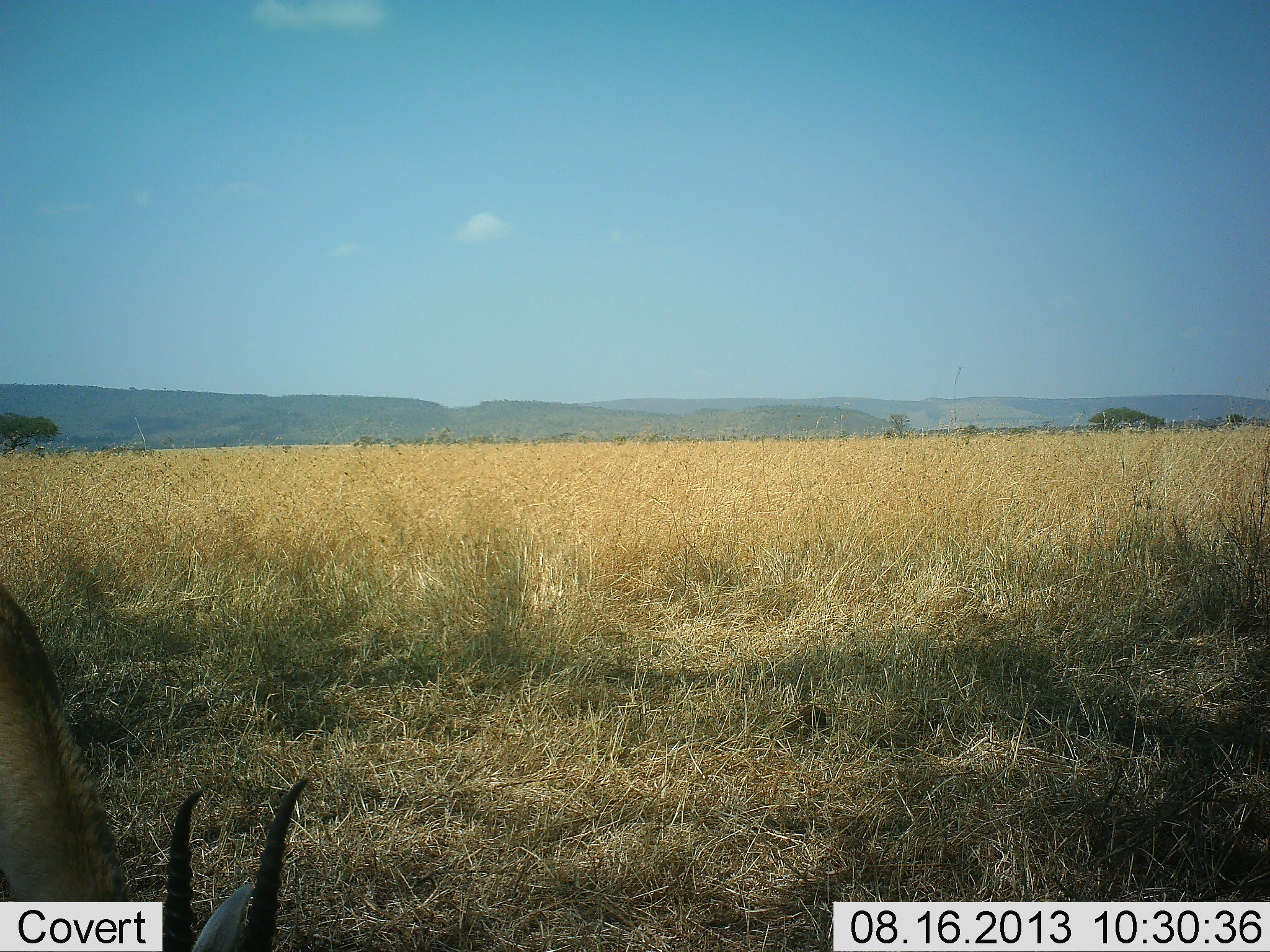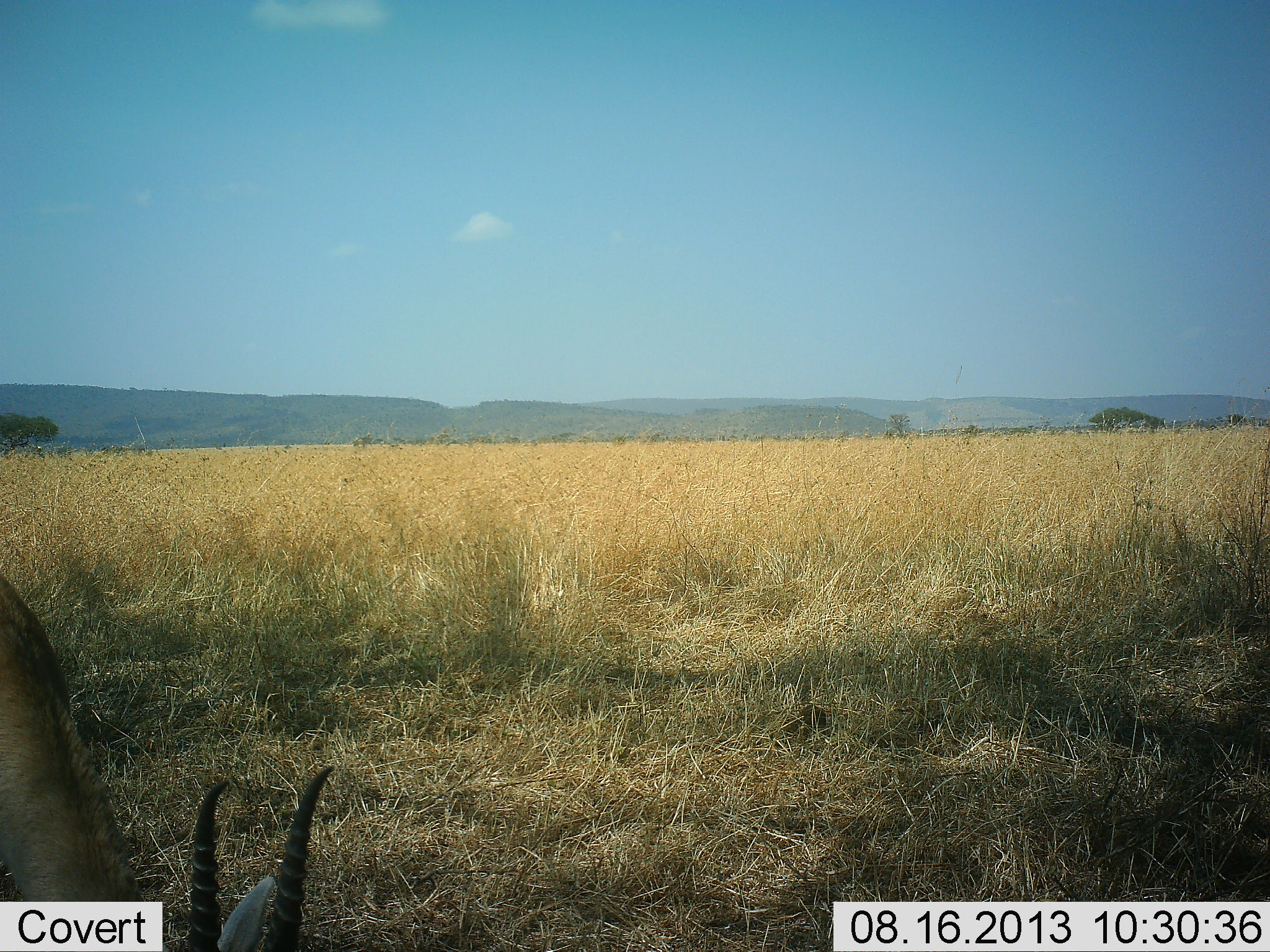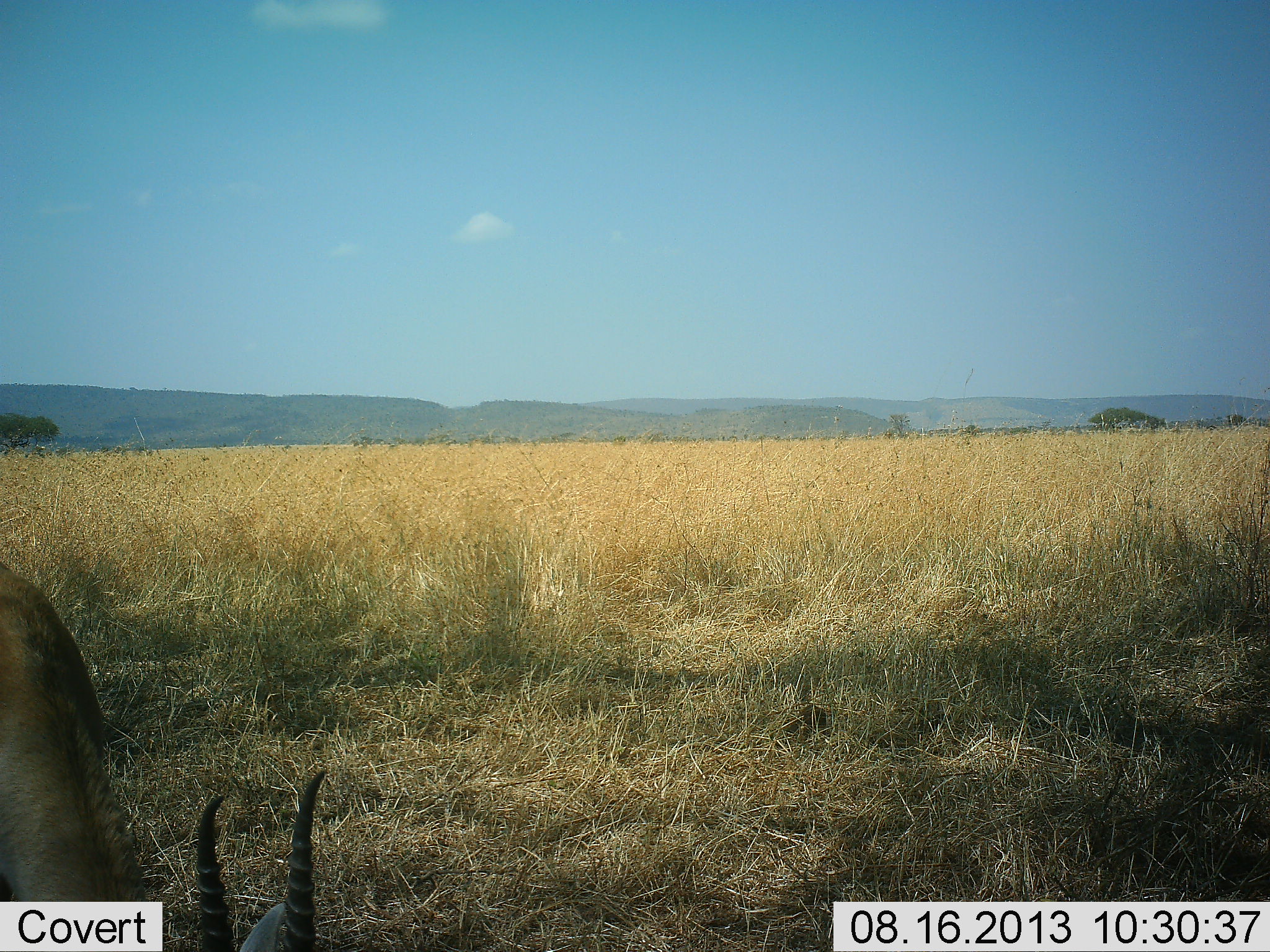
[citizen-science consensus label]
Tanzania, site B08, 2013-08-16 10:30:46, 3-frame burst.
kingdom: Animalia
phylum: Chordata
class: Mammalia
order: Artiodactyla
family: Bovidae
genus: Eudorcas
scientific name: Eudorcas thomsonii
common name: thomson's gazelle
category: gazellethomsons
Gazellethomsons (thomson's gazelle) (Eudorcas thomsonii), count 1. Behavior (volunteer vote fractions): standing 23%, resting 0%, moving 0%, interacting 0%. Young present (vote fraction): 0%. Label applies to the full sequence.